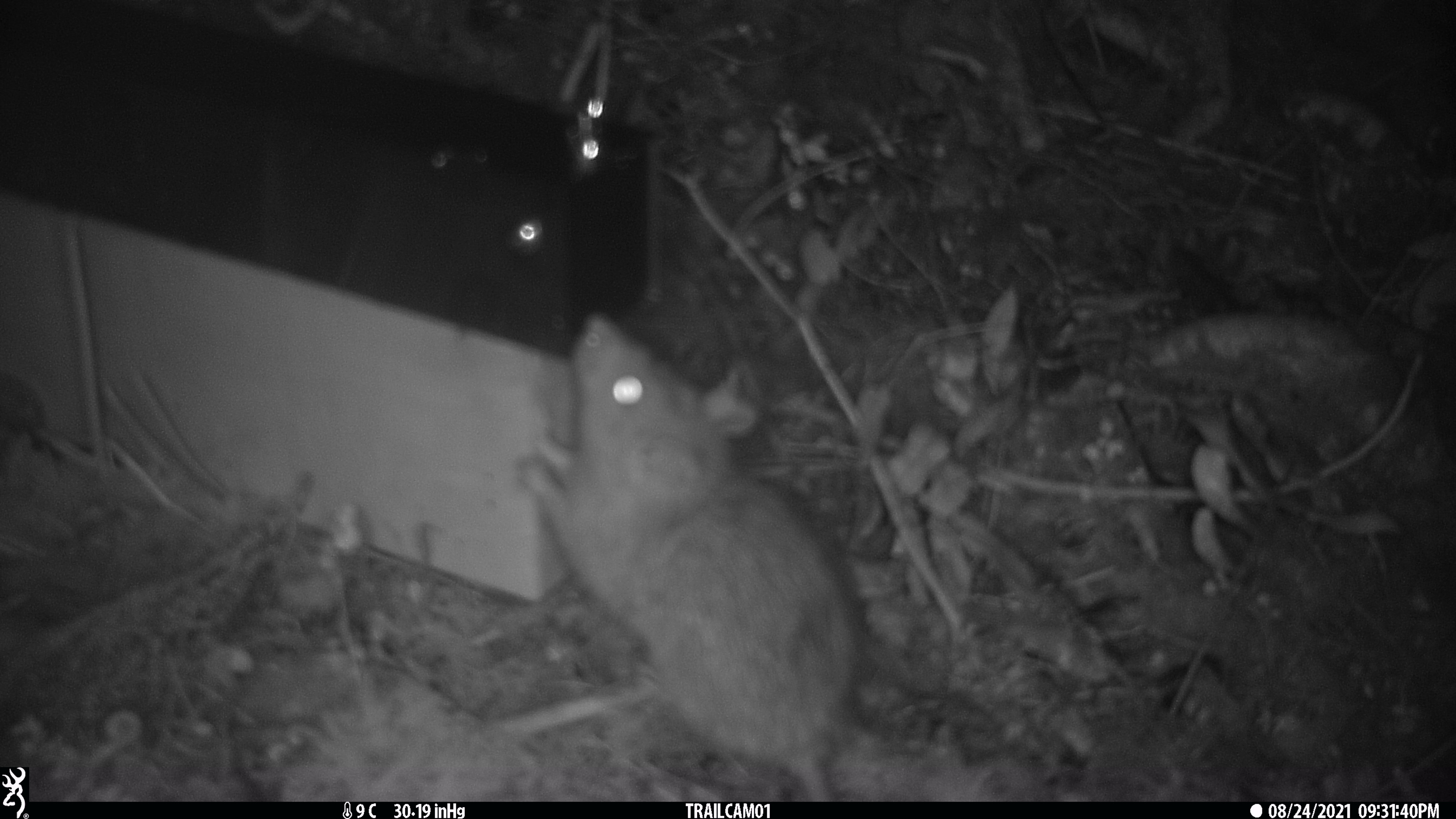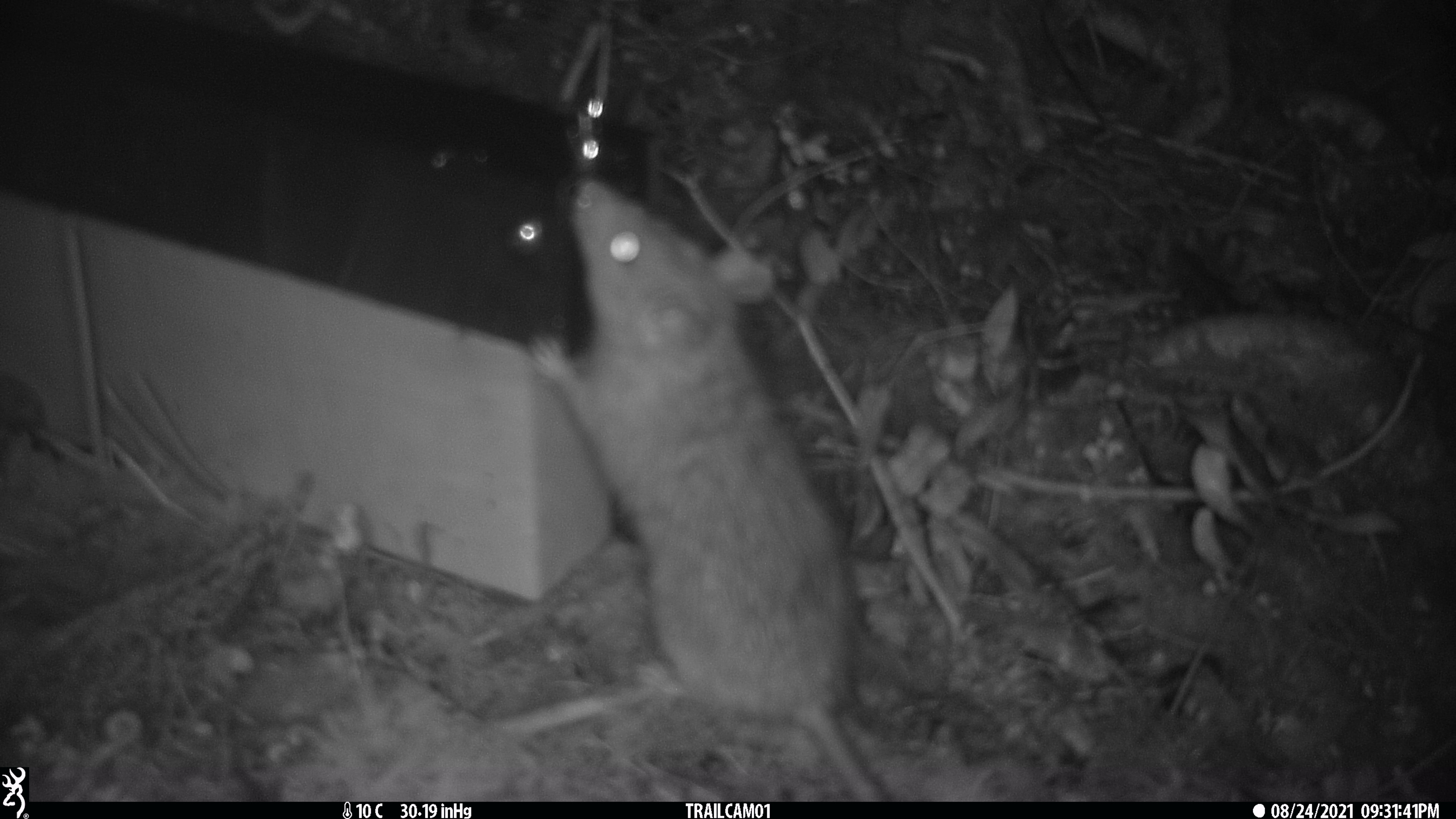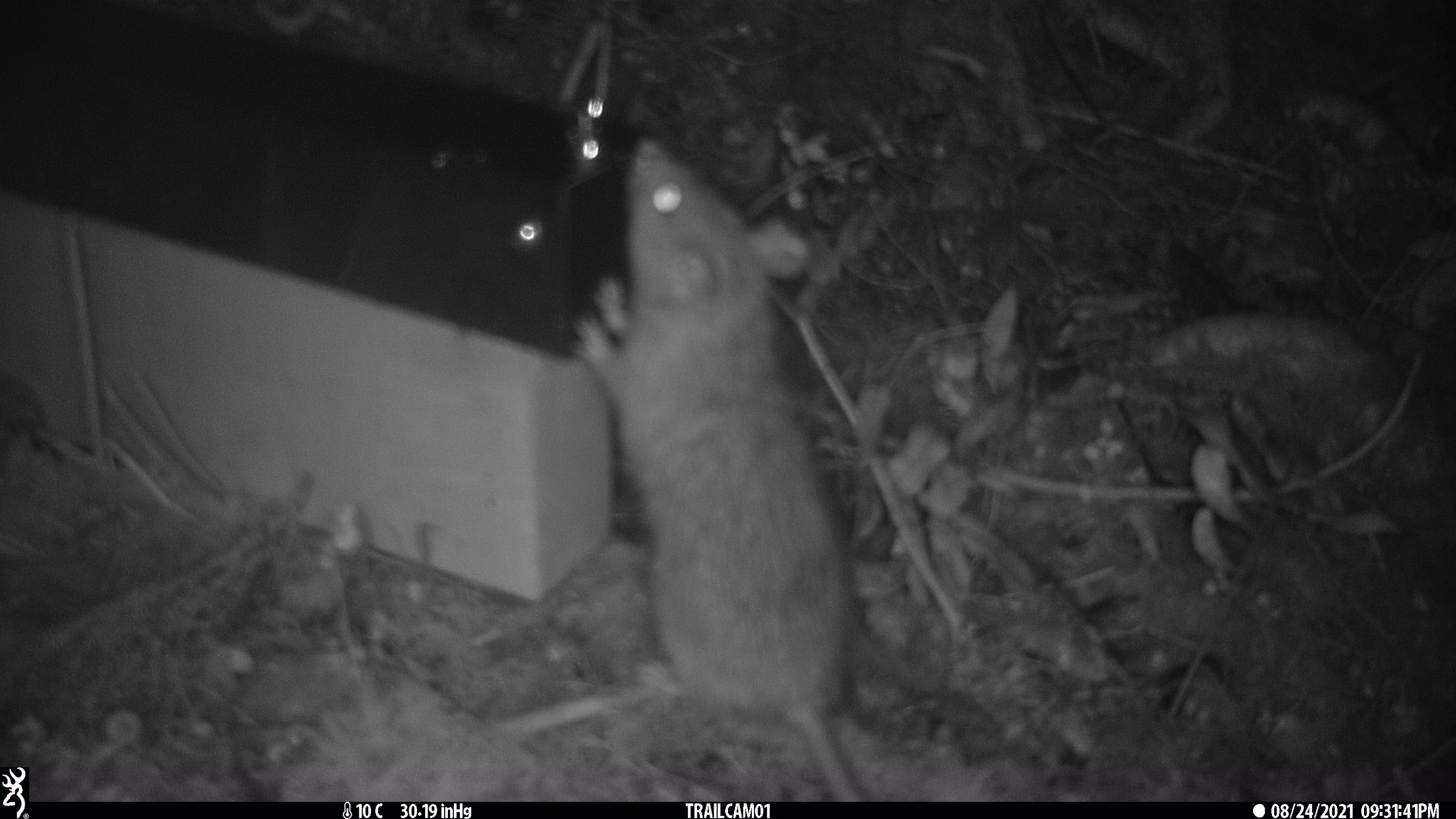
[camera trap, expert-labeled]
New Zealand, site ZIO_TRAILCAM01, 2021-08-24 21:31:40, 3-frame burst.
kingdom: Animalia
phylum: Chordata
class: Mammalia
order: Rodentia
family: Muridae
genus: Rattus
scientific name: Rattus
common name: rat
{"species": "rat (Rattus)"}